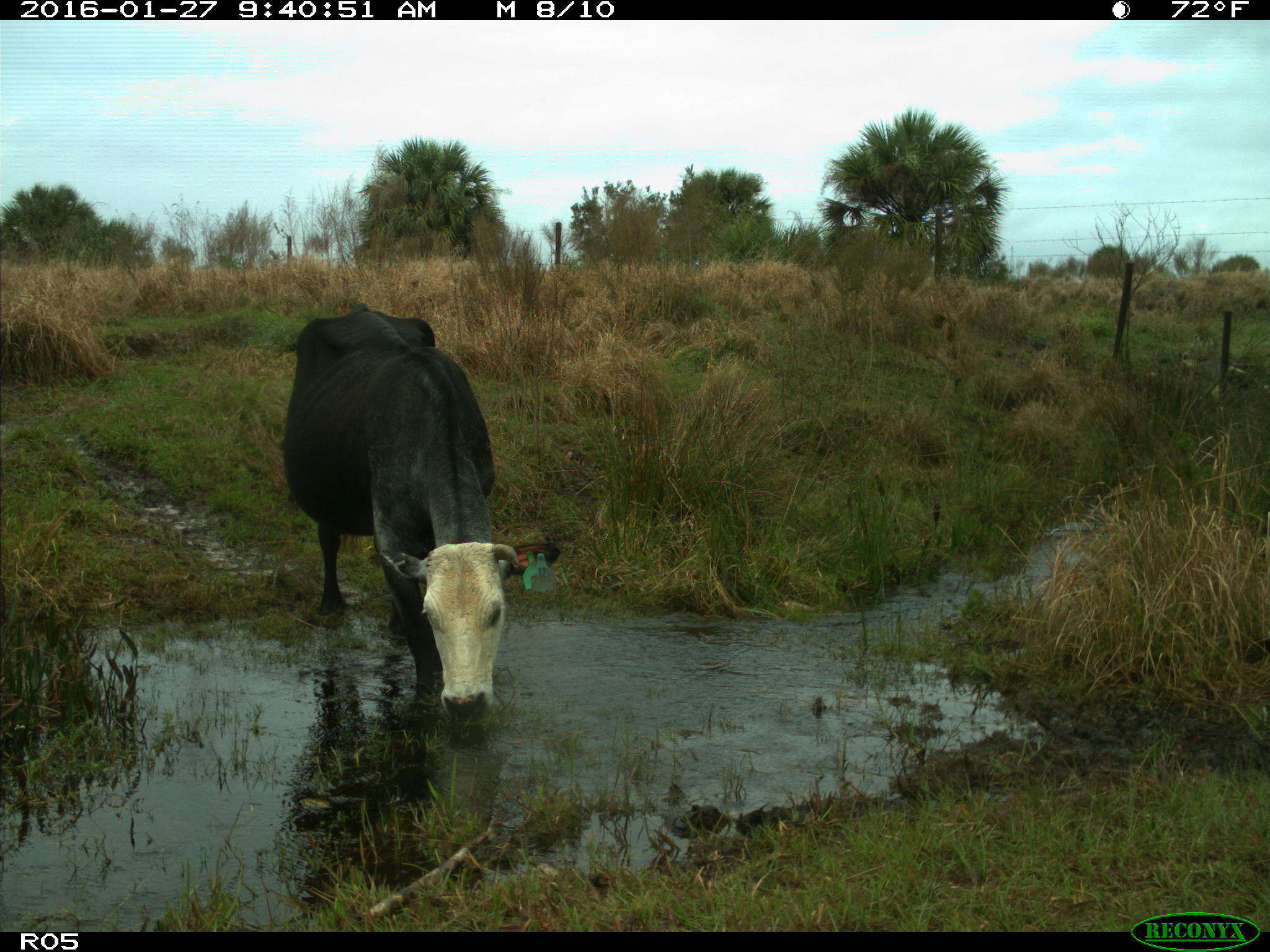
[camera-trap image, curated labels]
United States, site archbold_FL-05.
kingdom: Animalia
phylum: Chordata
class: Mammalia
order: Artiodactyla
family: Bovidae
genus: Bos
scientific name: Bos taurus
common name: domestic cow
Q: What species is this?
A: Bos taurus (domestic cow).